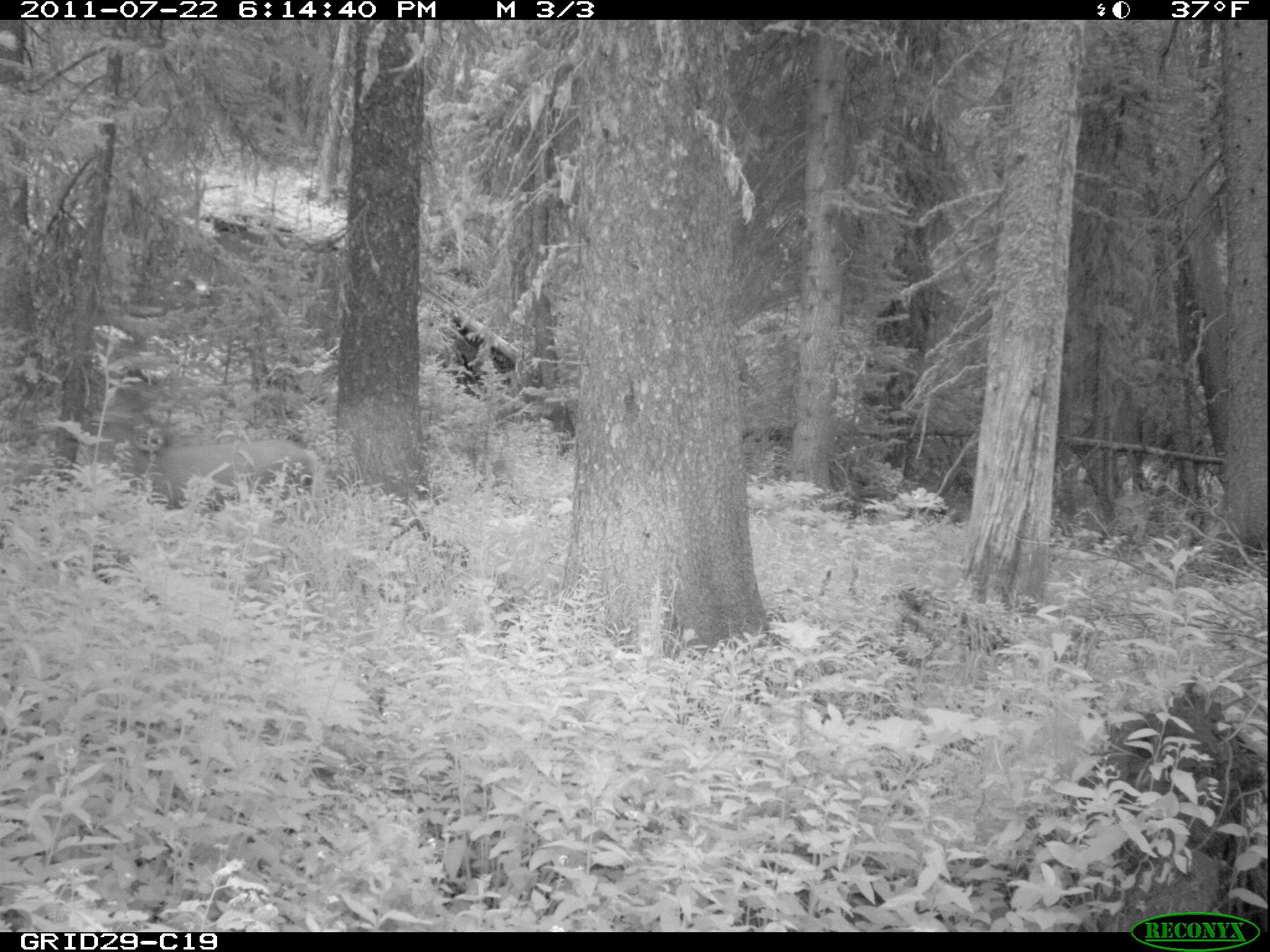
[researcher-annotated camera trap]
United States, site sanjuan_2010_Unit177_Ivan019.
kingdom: Animalia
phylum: Chordata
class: Mammalia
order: Artiodactyla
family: Cervidae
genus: Odocoileus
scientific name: Odocoileus hemionus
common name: mule deer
Odocoileus hemionus (mule deer).